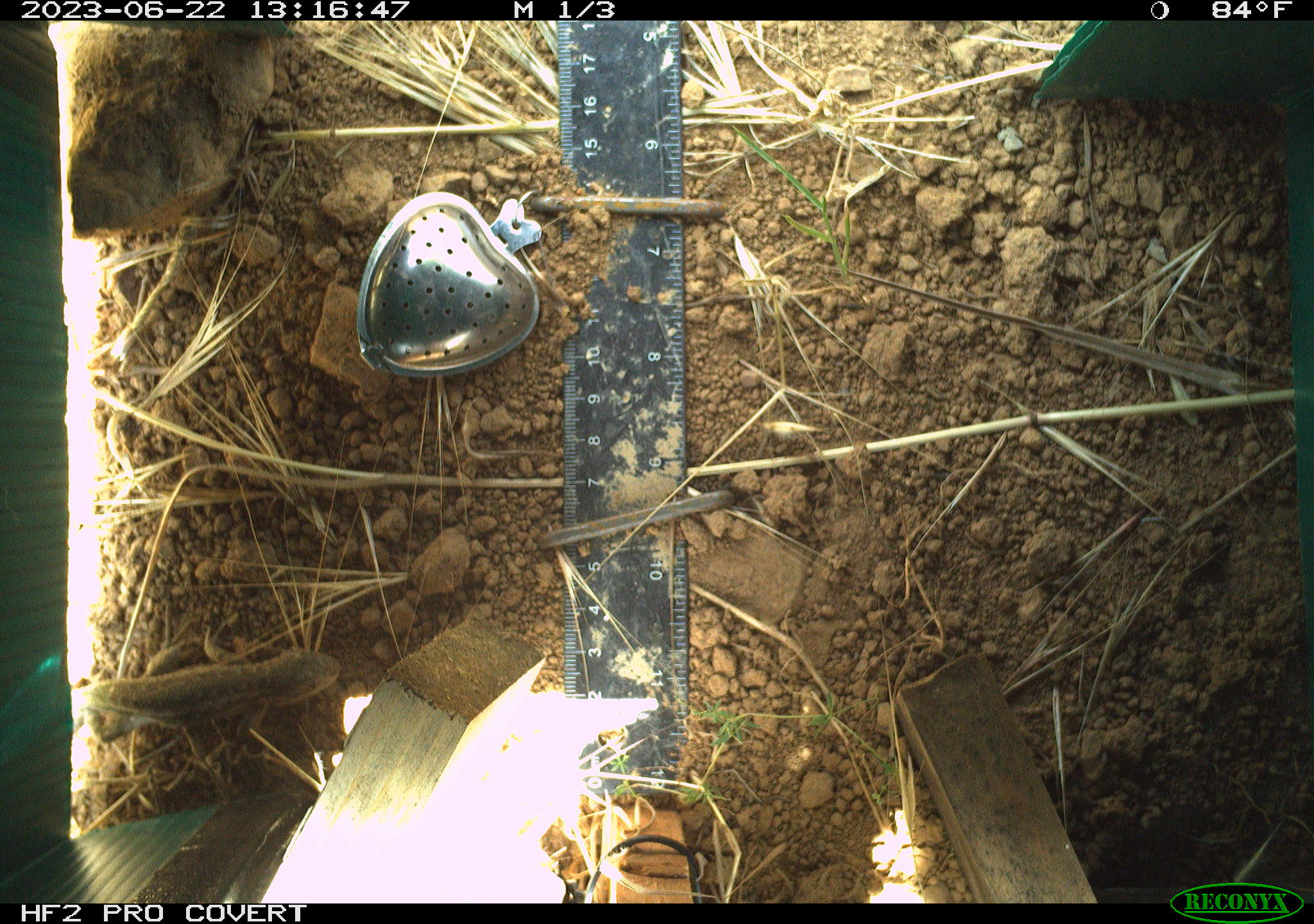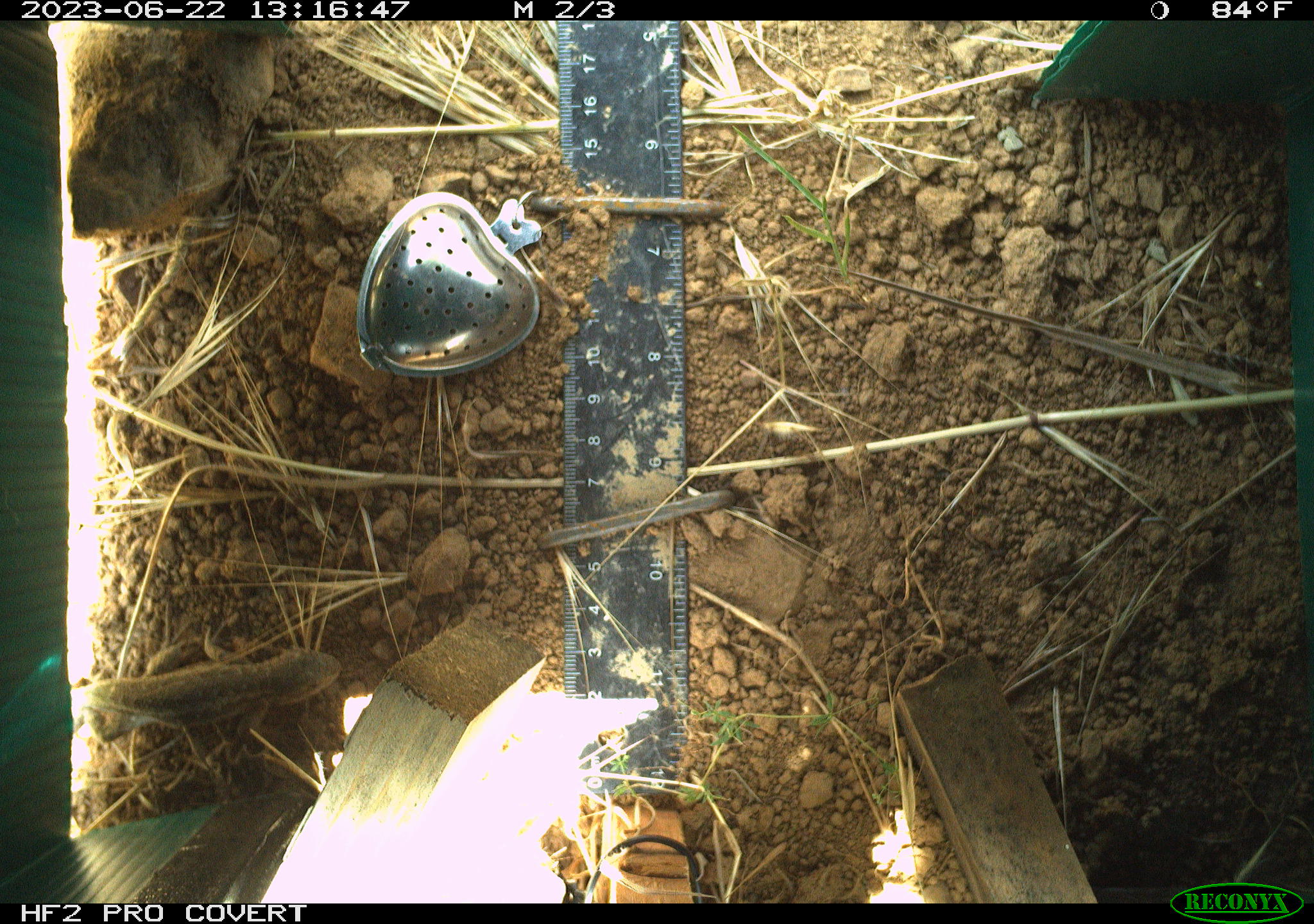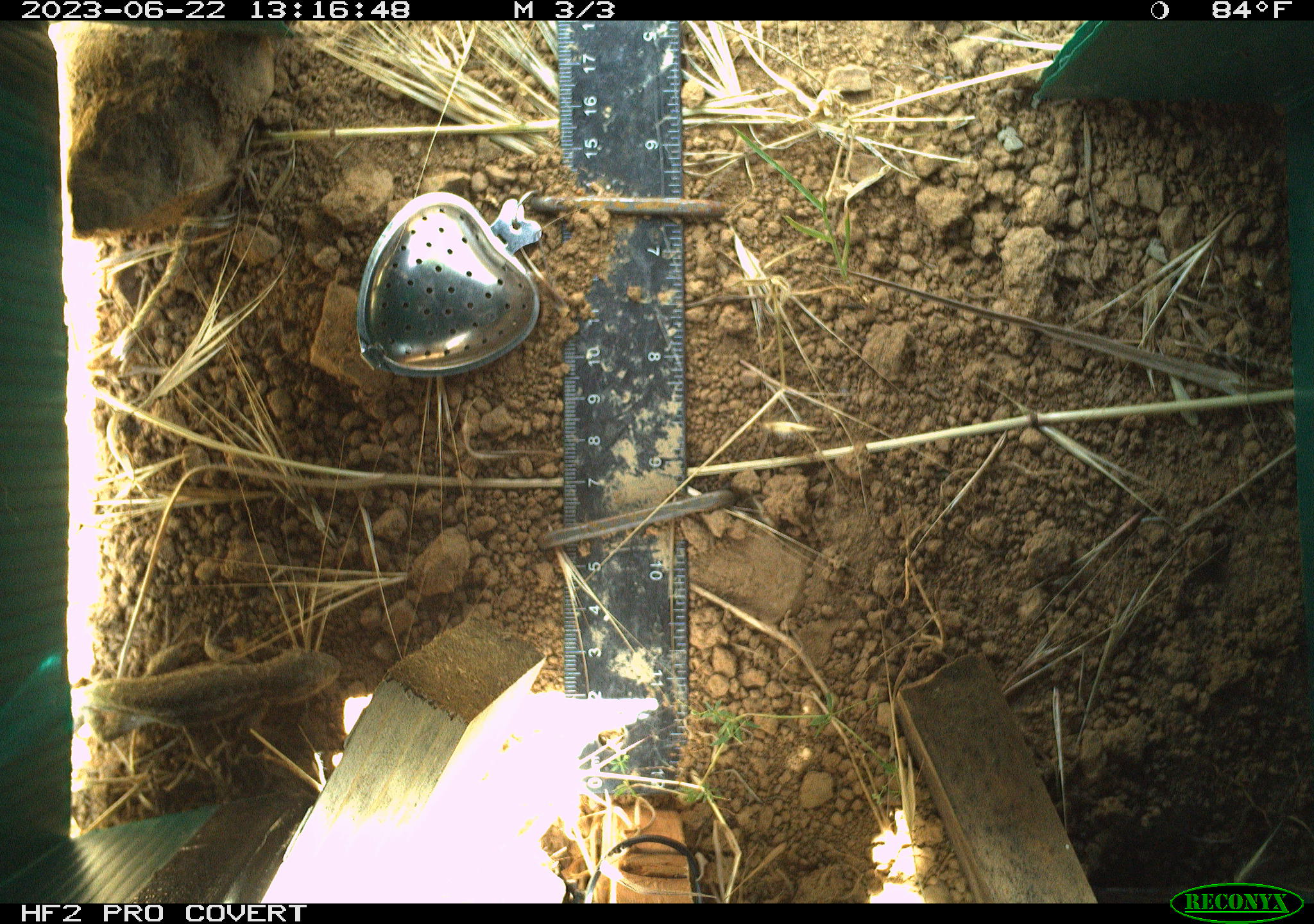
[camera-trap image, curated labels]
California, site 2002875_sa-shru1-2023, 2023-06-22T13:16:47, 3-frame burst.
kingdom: Animalia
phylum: Chordata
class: Reptilia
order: Squamata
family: Phrynosomatidae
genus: Sceloporus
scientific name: Sceloporus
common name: spiny lizards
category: sceloporus species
Sceloporus species (spiny lizards) (Sceloporus).